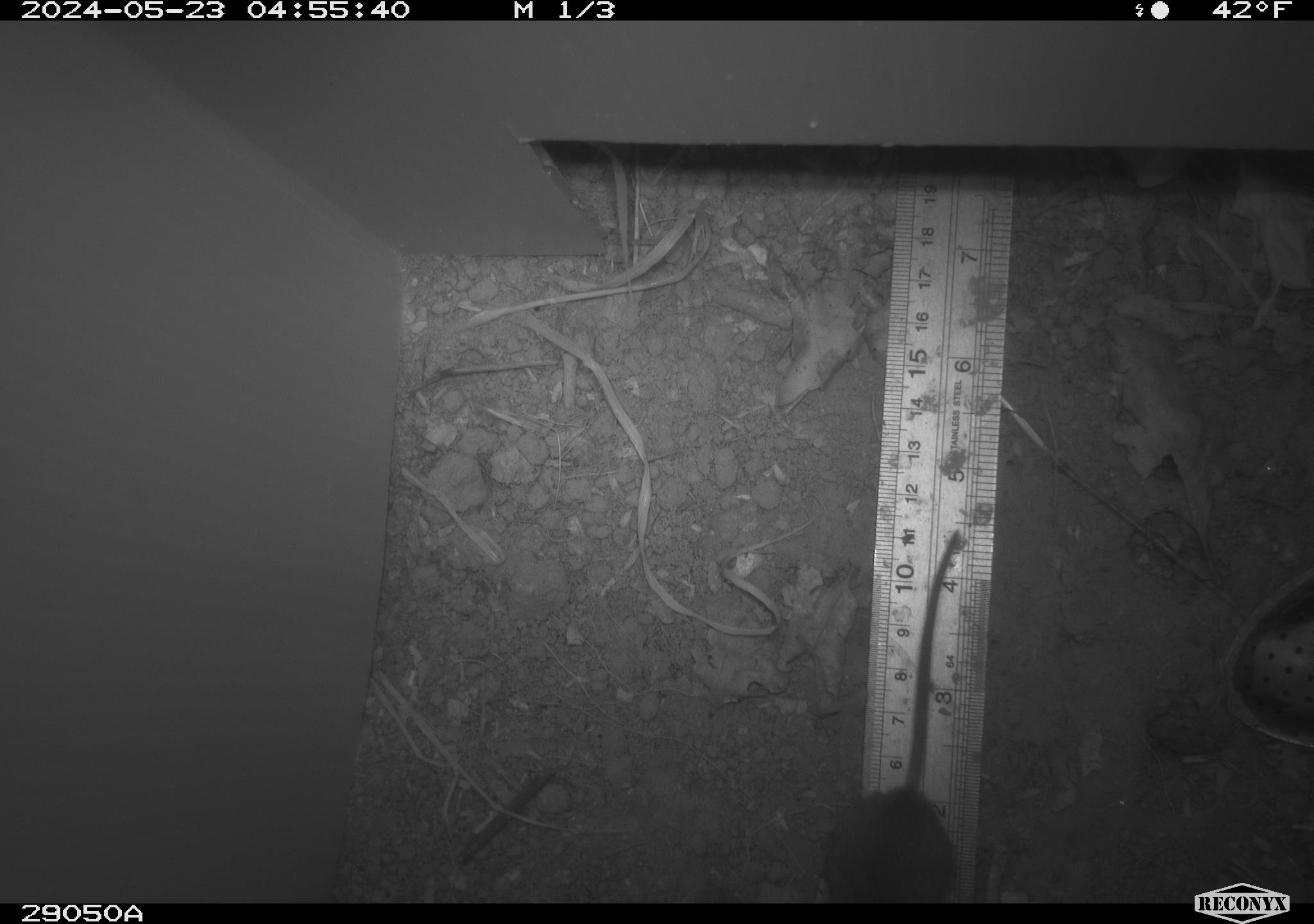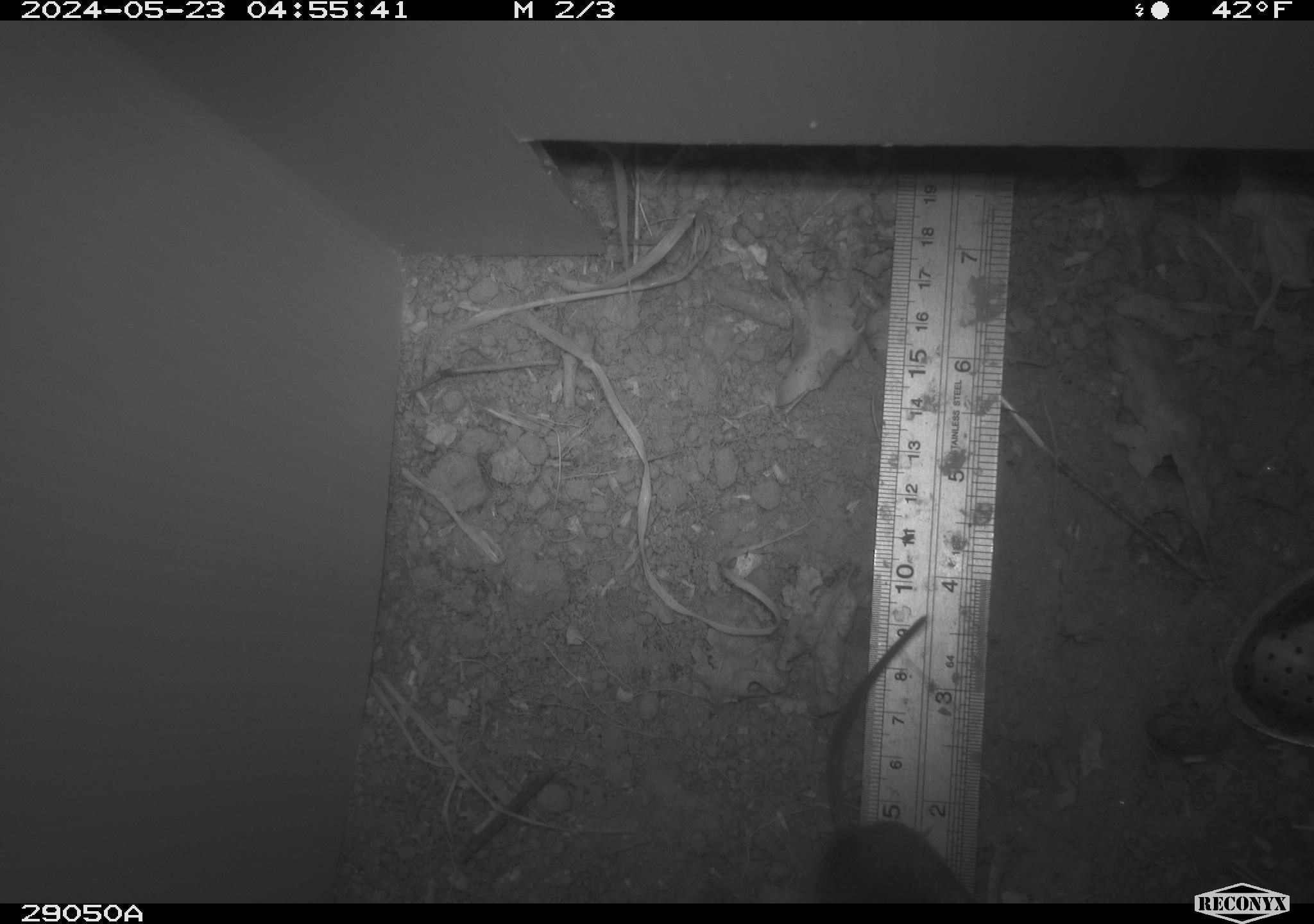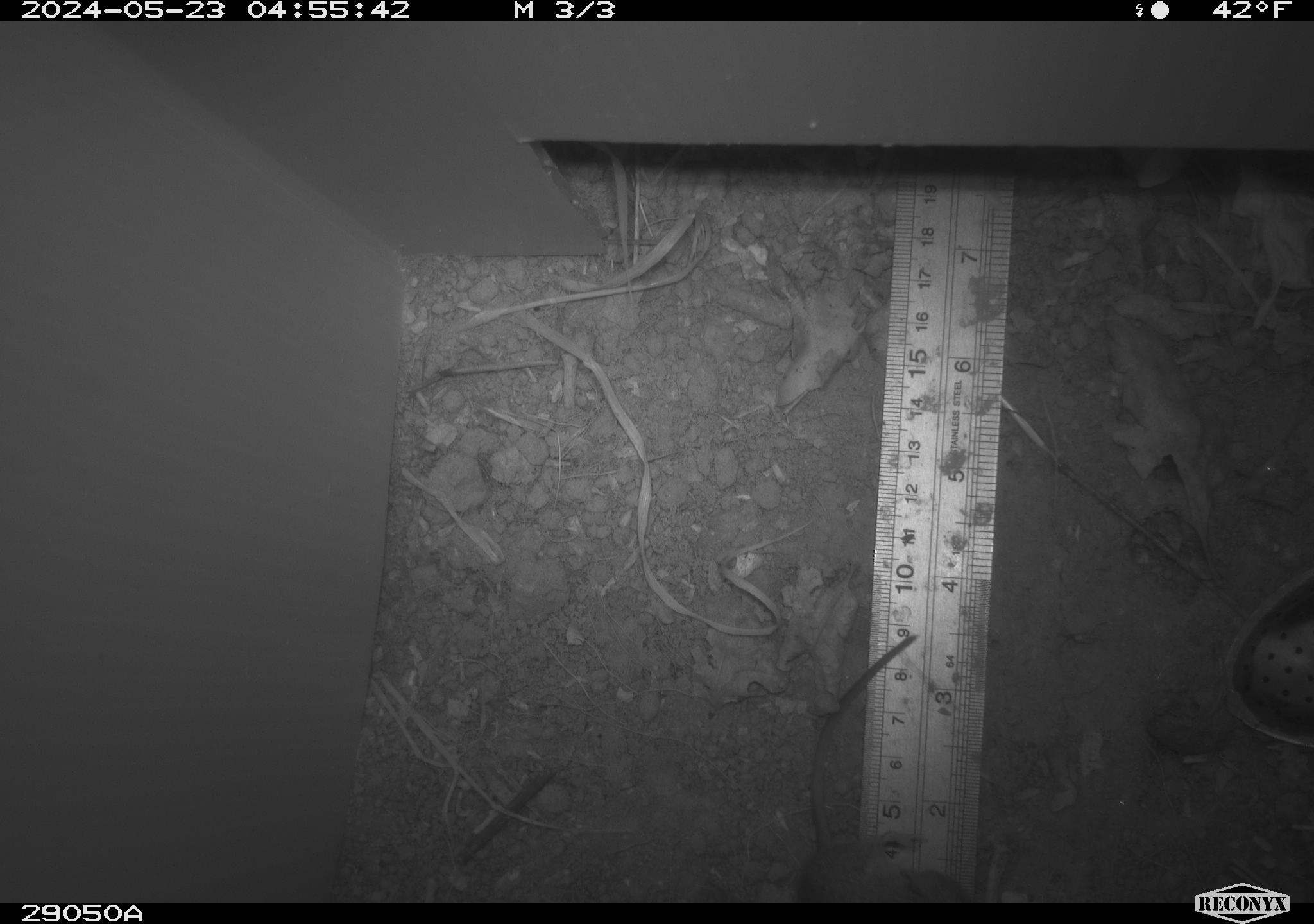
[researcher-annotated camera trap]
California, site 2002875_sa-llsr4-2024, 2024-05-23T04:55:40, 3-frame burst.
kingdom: Animalia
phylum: Chordata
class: Mammalia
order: Rodentia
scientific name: Rodentia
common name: mouse species